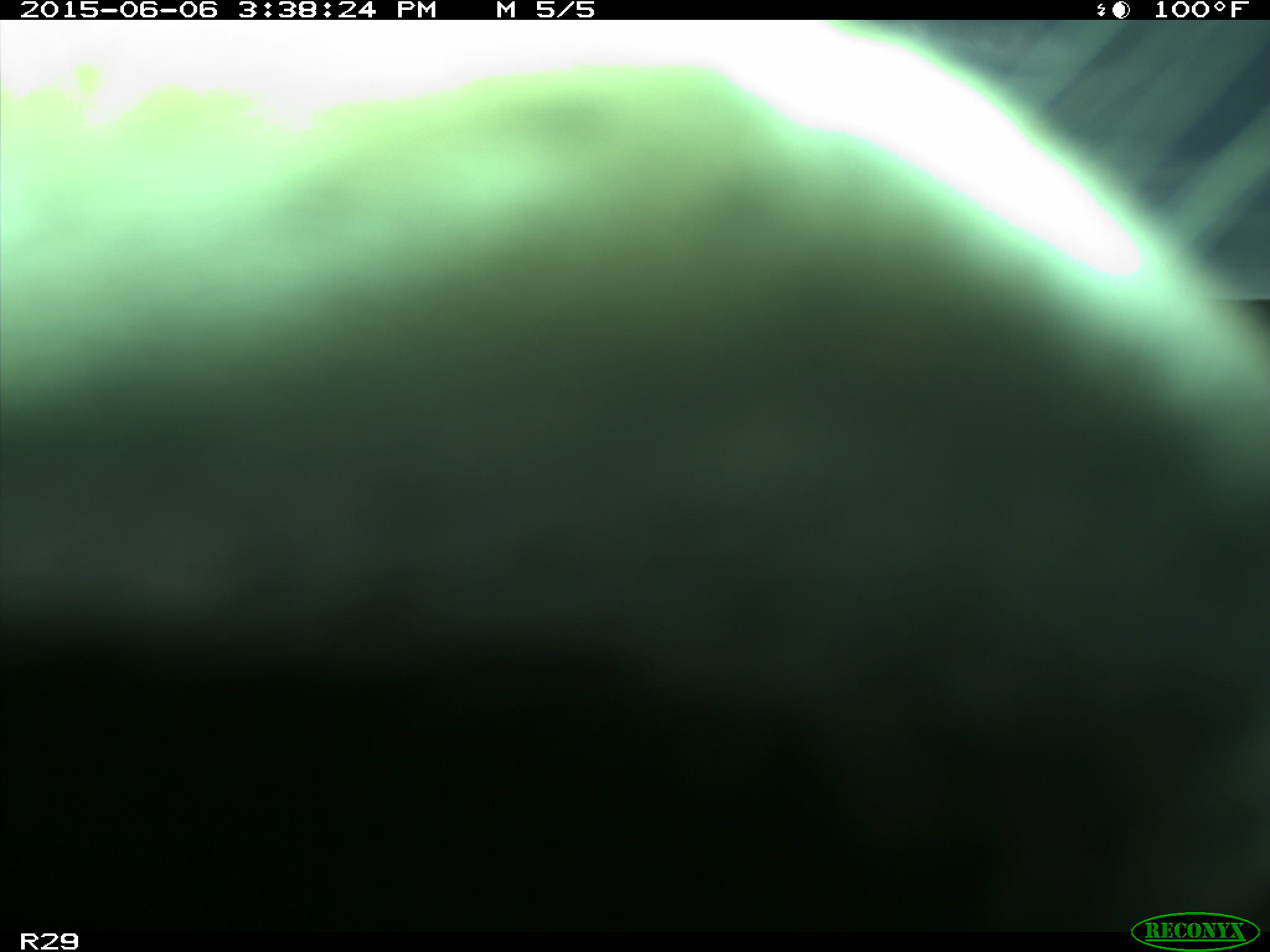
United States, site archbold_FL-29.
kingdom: Animalia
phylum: Chordata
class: Mammalia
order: Artiodactyla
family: Bovidae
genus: Bos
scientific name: Bos taurus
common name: domestic cow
Bos taurus (domestic cow).